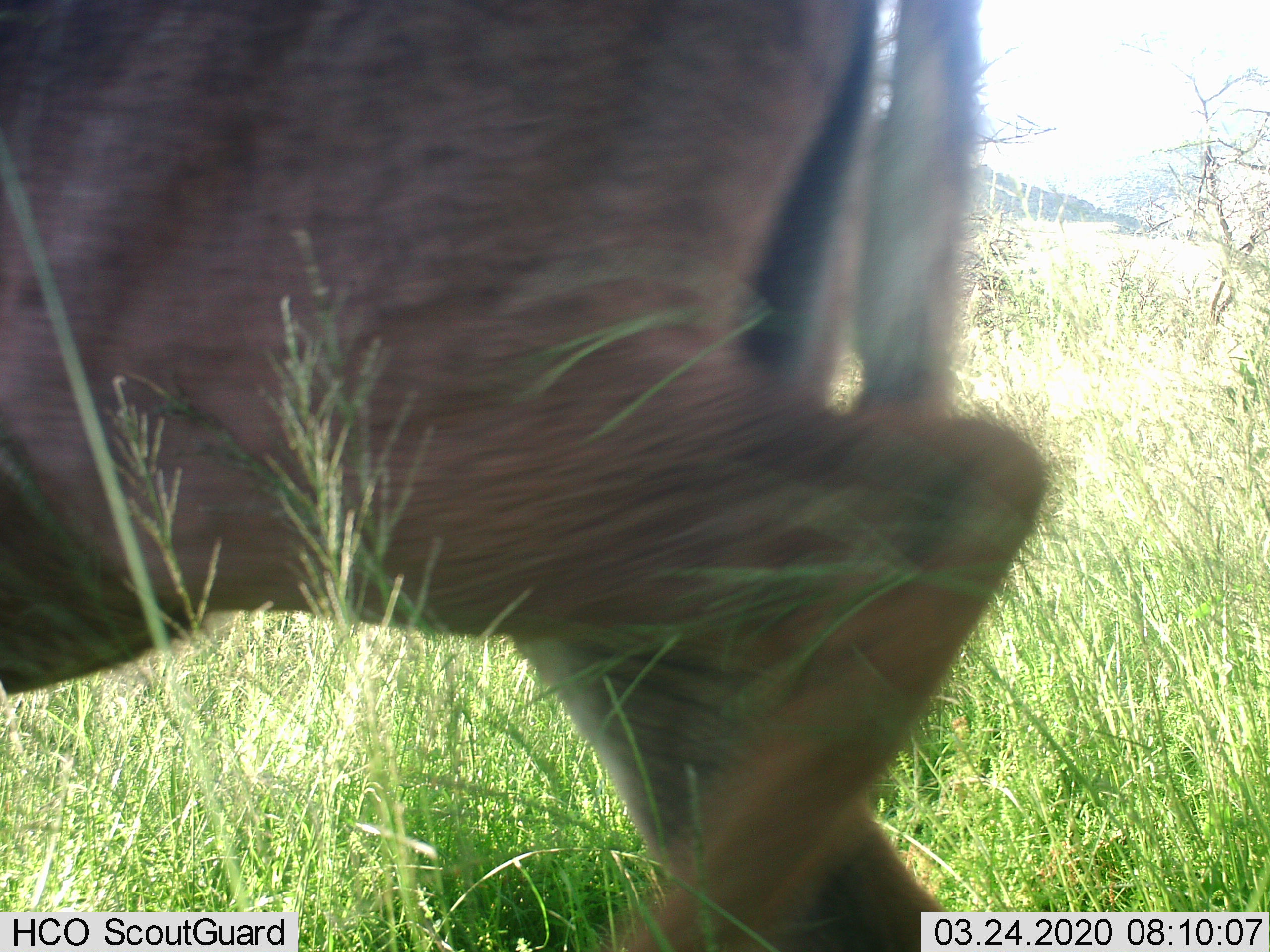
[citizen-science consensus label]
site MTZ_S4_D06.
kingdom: Animalia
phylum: Chordata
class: Mammalia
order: Artiodactyla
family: Bovidae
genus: Tragelaphus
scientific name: Tragelaphus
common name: kudu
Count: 1.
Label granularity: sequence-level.